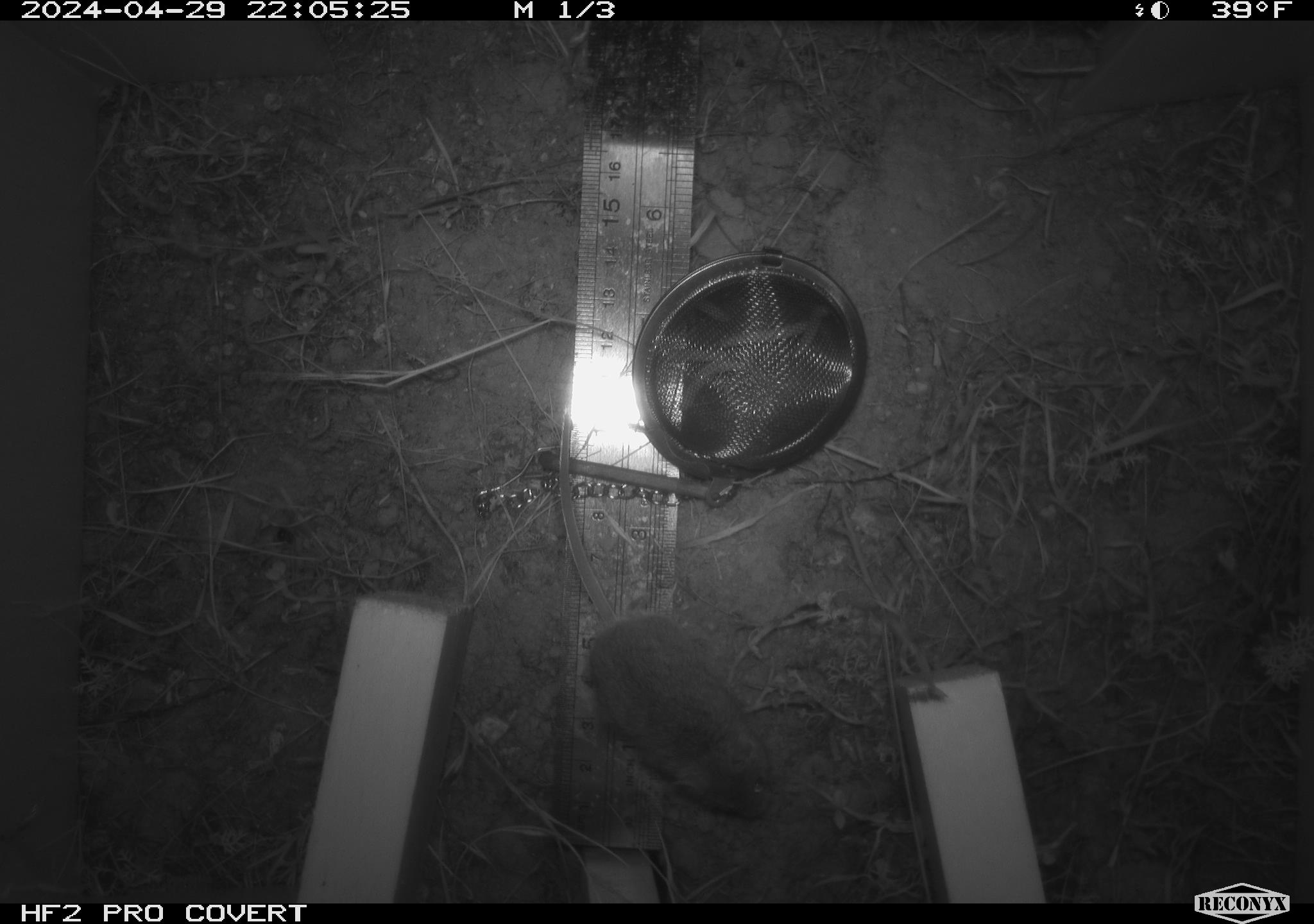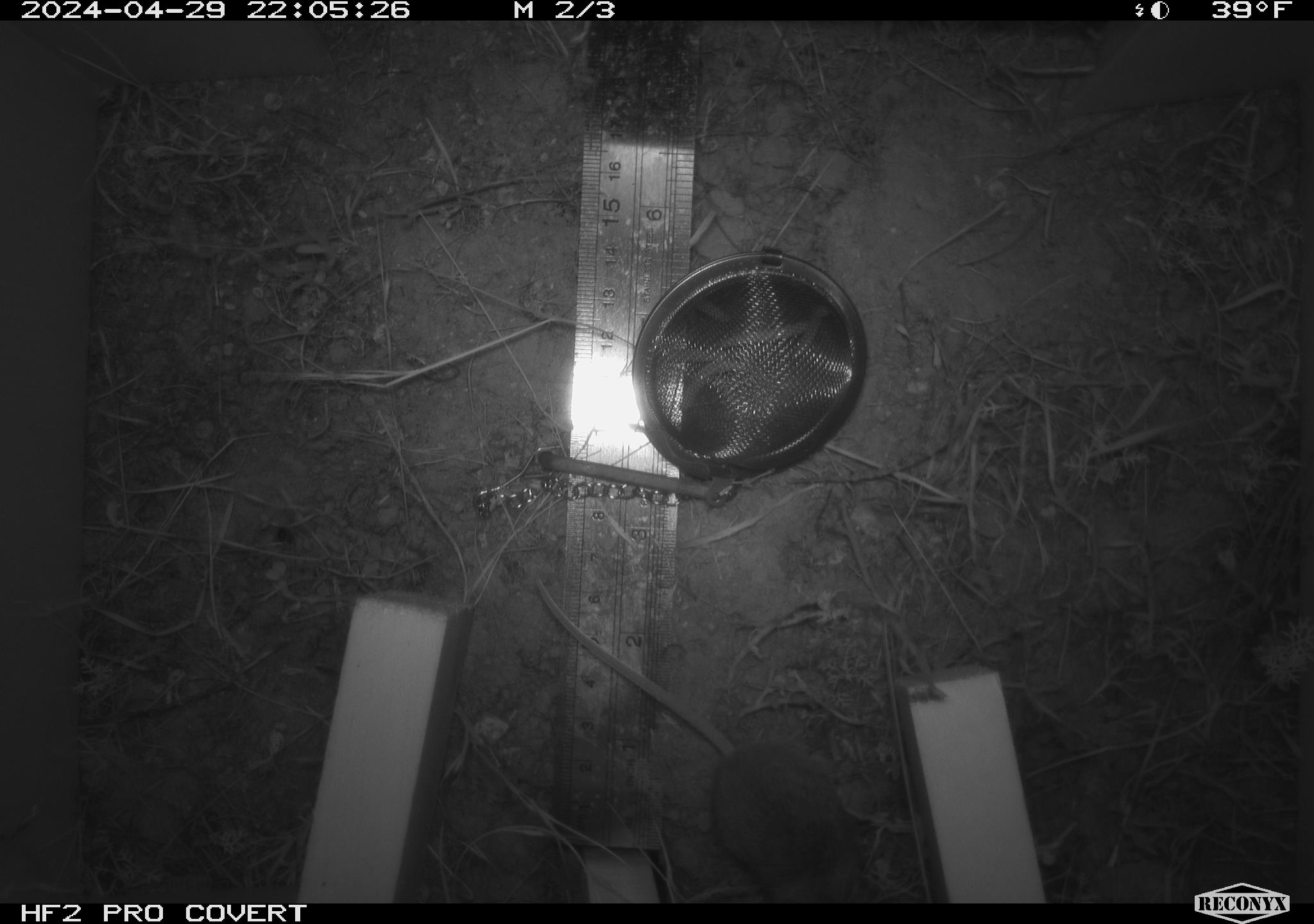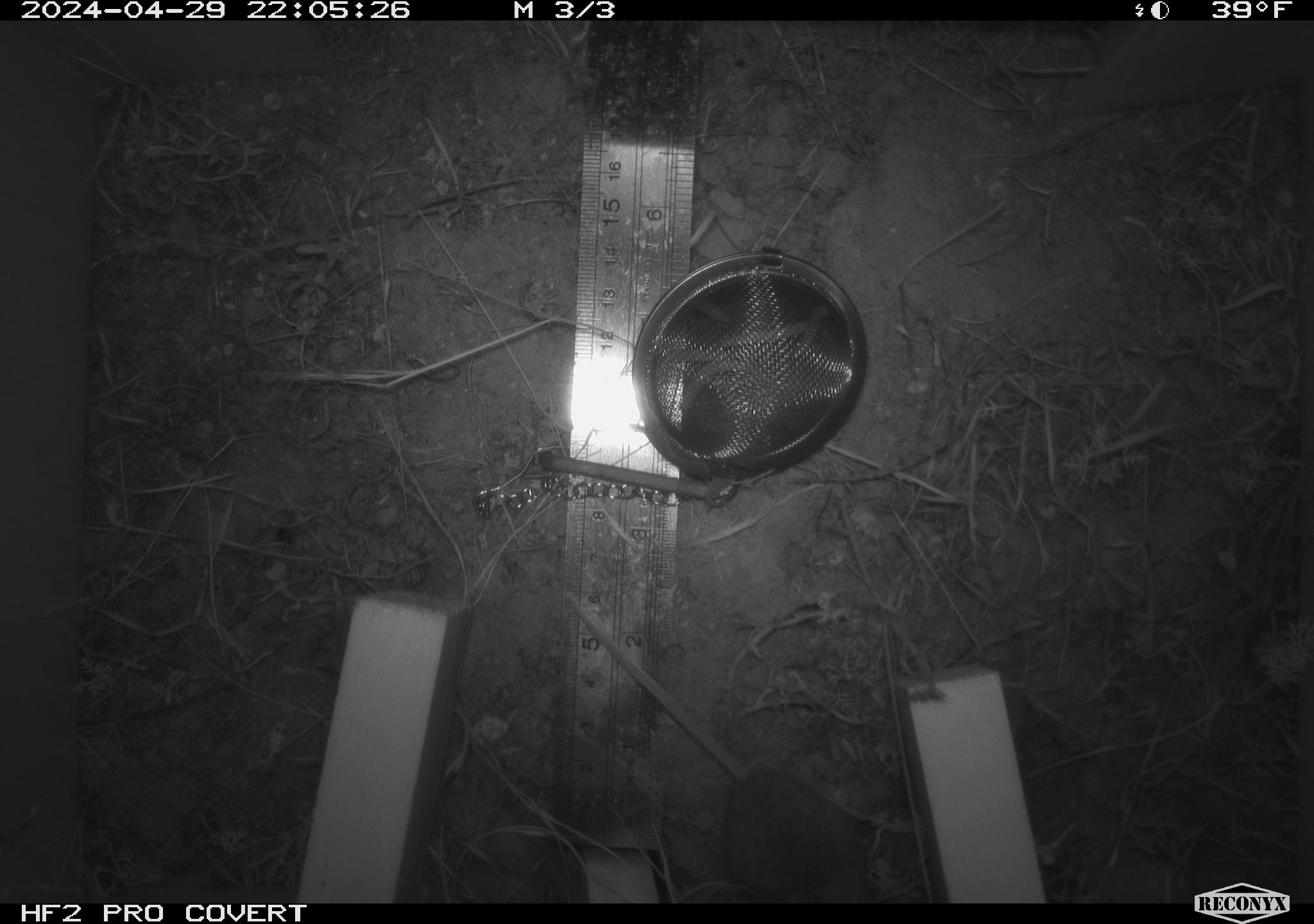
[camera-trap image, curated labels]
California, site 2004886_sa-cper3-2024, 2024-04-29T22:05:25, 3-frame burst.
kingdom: Animalia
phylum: Chordata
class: Mammalia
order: Rodentia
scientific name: Rodentia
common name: rodent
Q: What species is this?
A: Rodent (Rodentia).